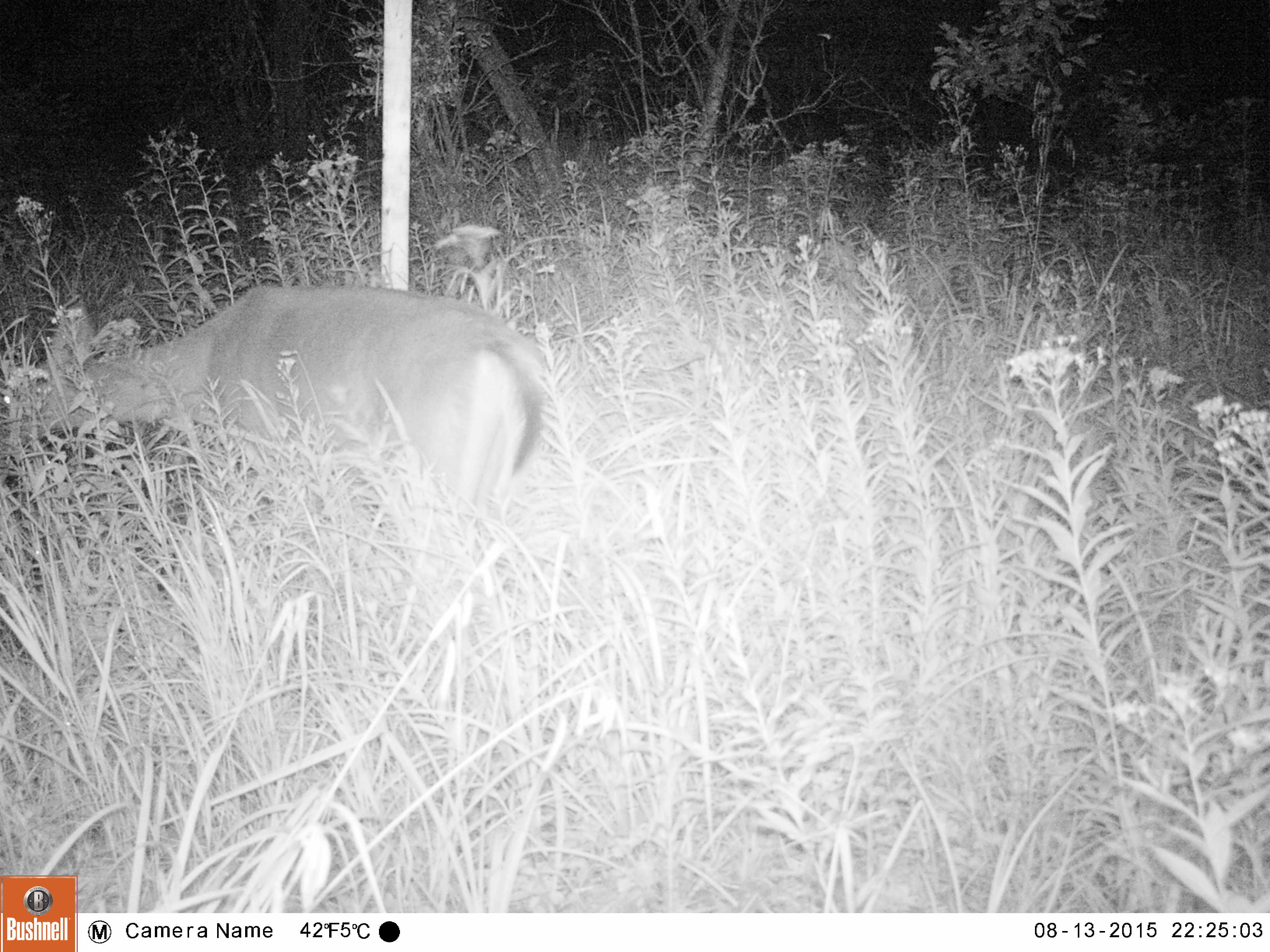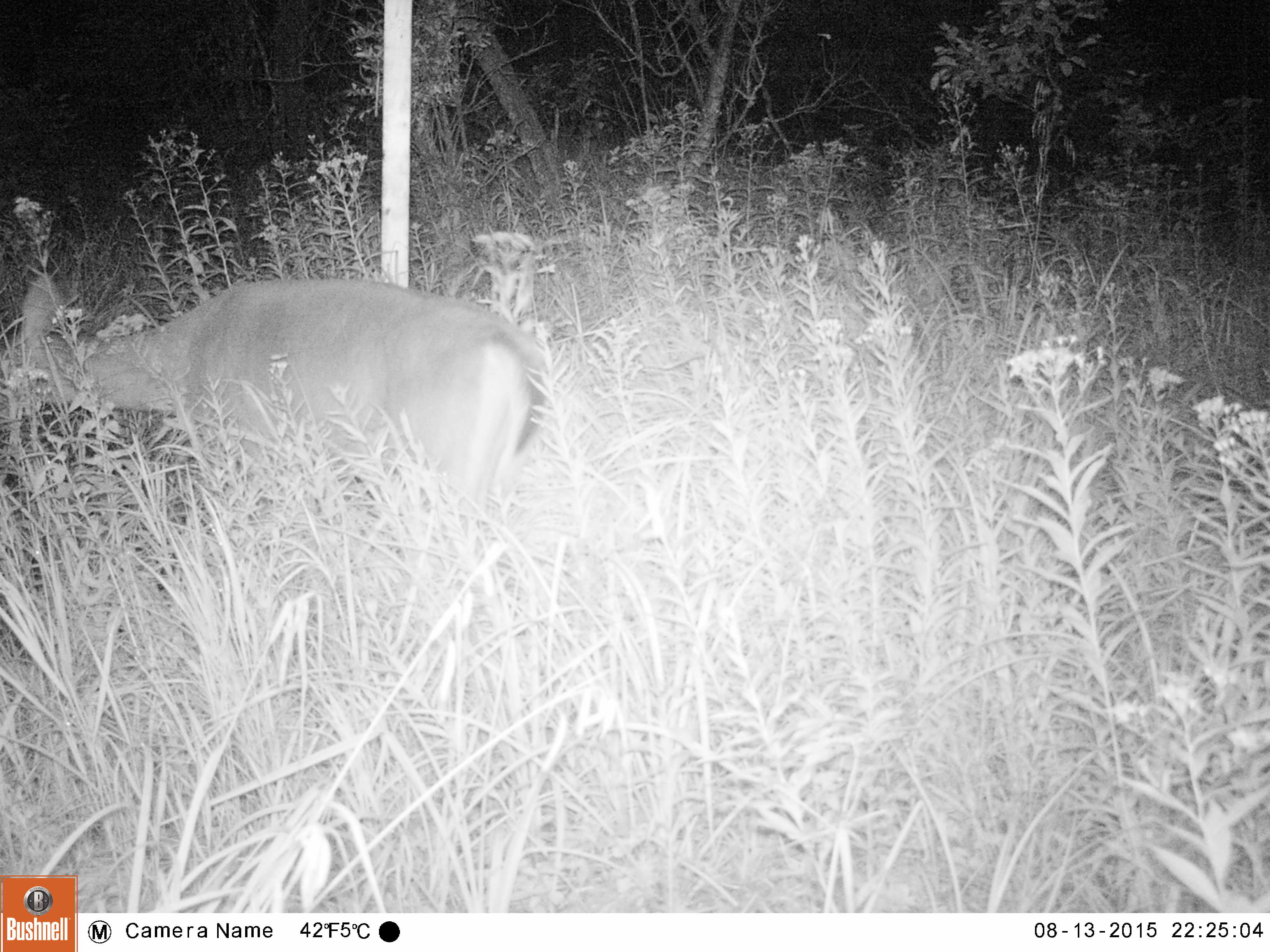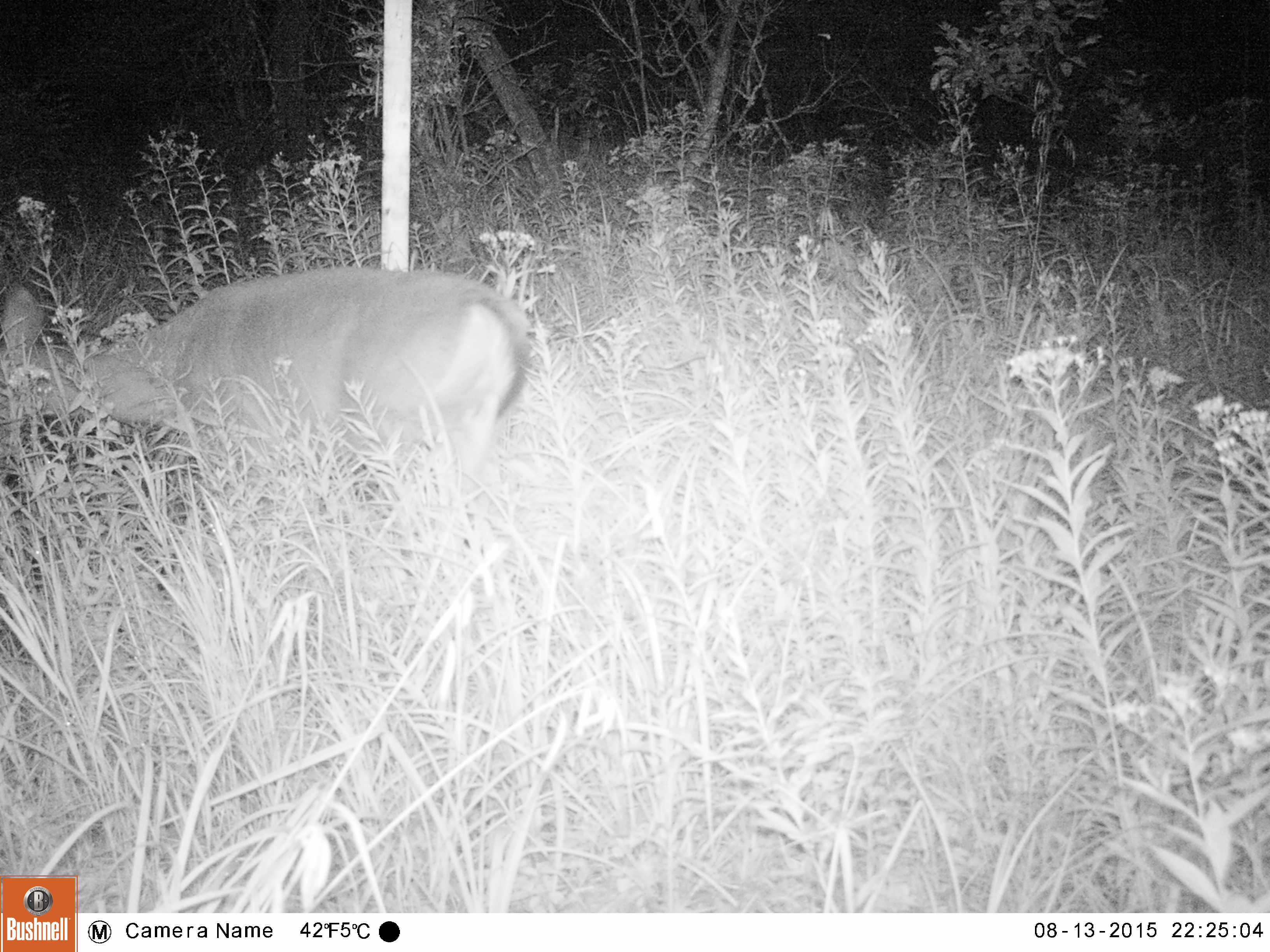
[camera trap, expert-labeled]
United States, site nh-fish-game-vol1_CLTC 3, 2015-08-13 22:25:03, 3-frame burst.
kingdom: Animalia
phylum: Chordata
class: Mammalia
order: Artiodactyla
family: Cervidae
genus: Odocoileus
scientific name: Odocoileus virginianus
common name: white-tailed deer